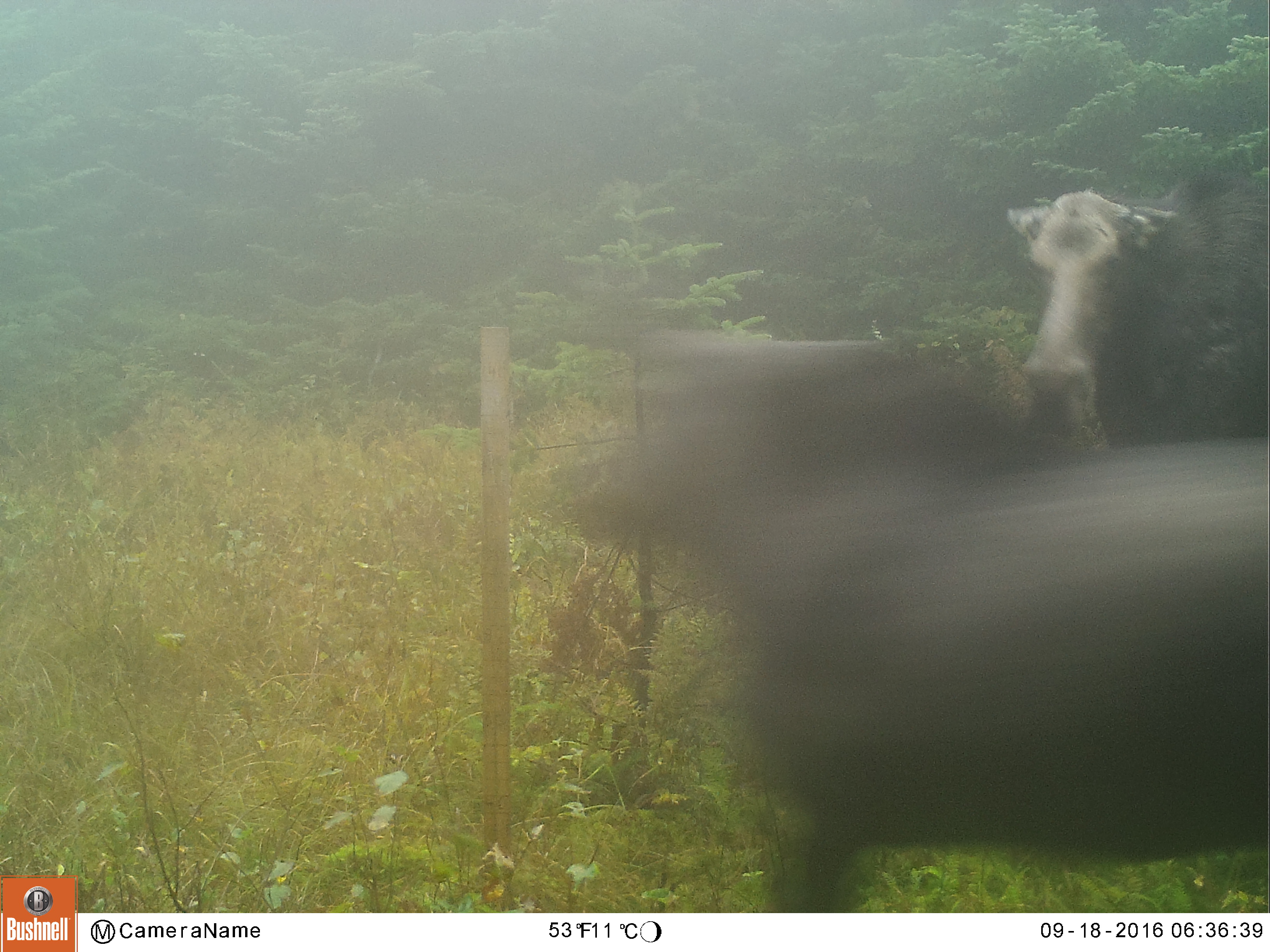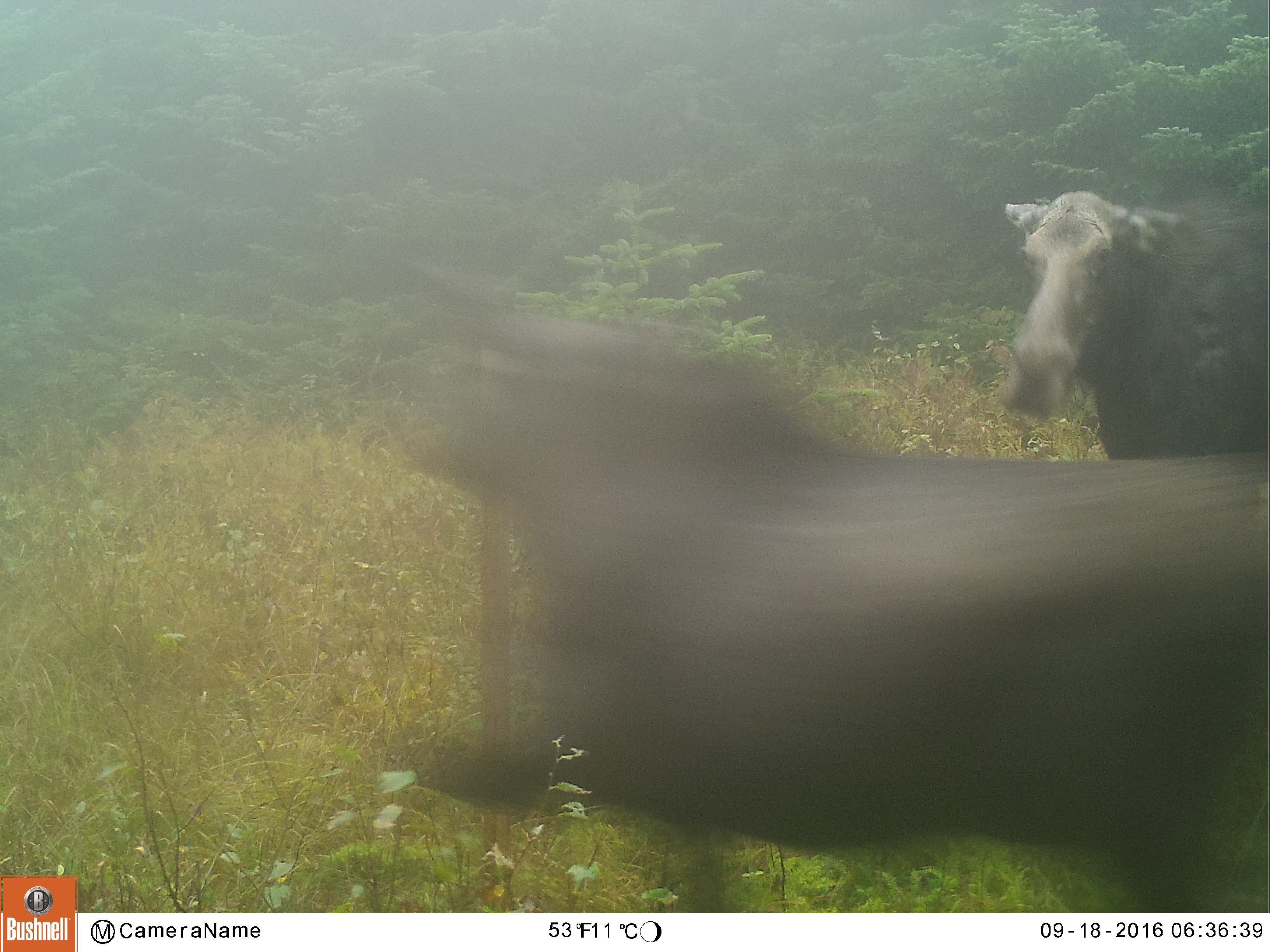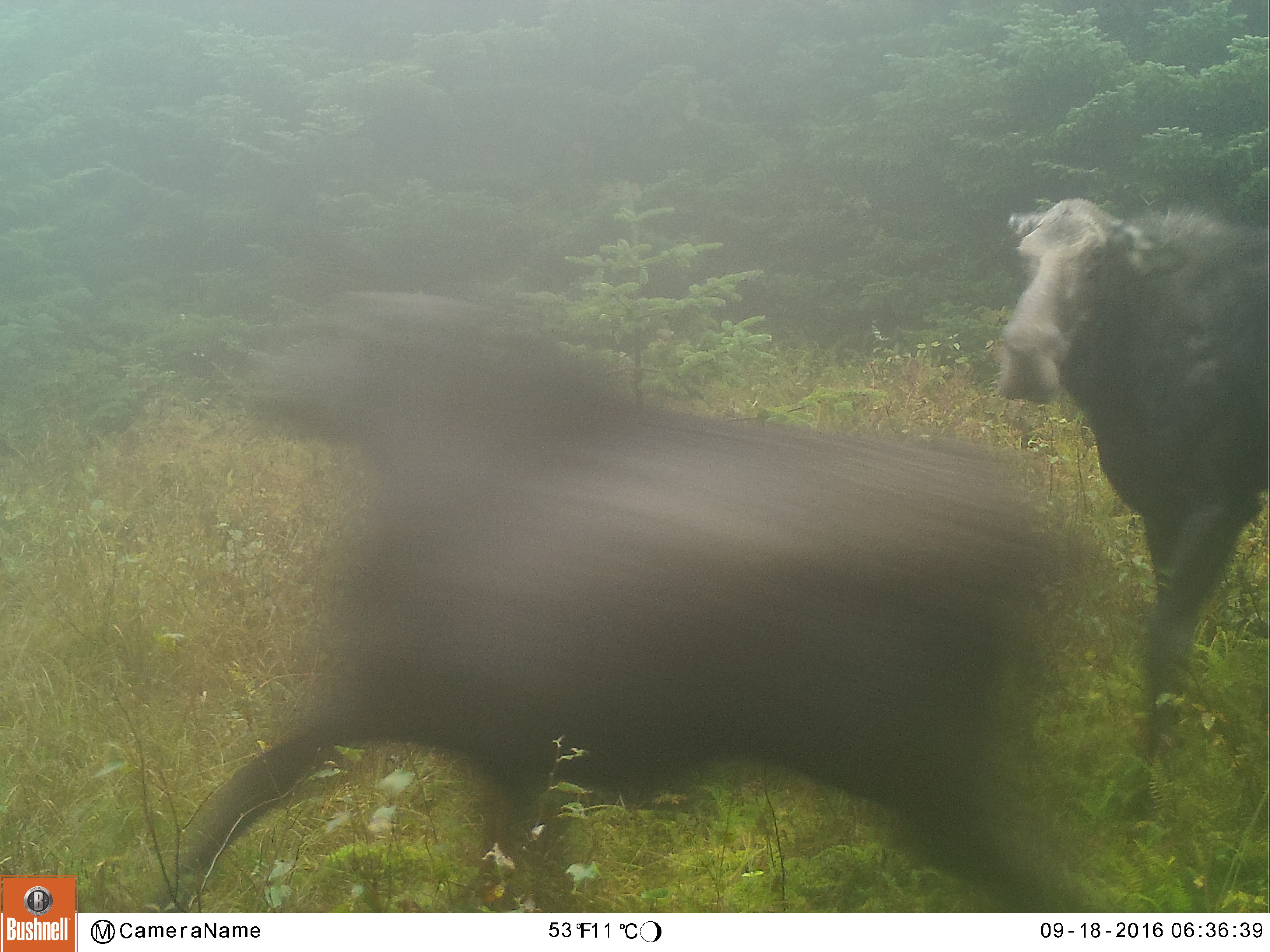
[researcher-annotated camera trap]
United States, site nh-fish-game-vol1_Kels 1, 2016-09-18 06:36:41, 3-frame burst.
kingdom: Animalia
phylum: Chordata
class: Mammalia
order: Artiodactyla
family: Cervidae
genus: Alces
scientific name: Alces alces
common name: moose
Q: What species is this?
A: Moose (Alces alces).